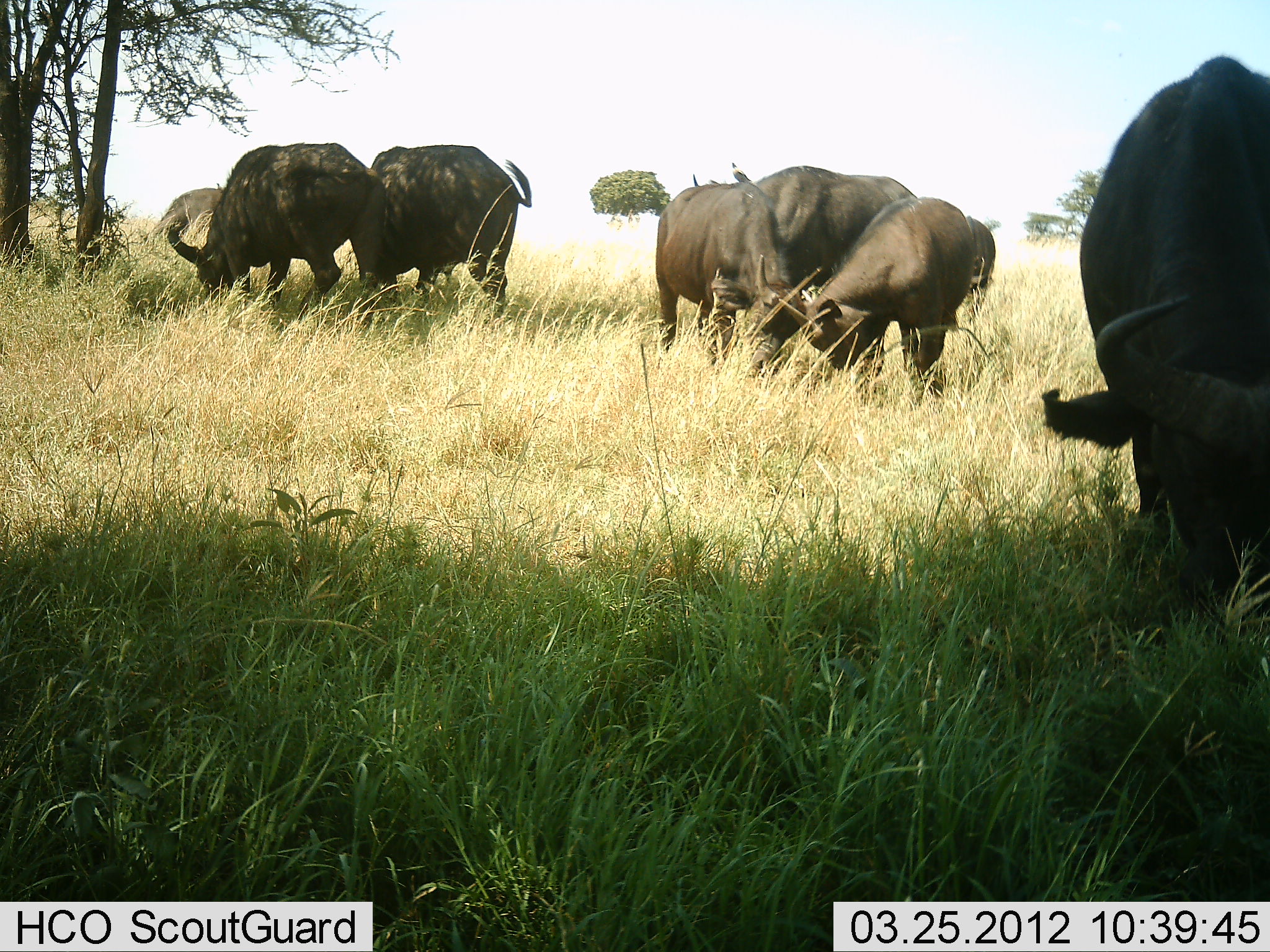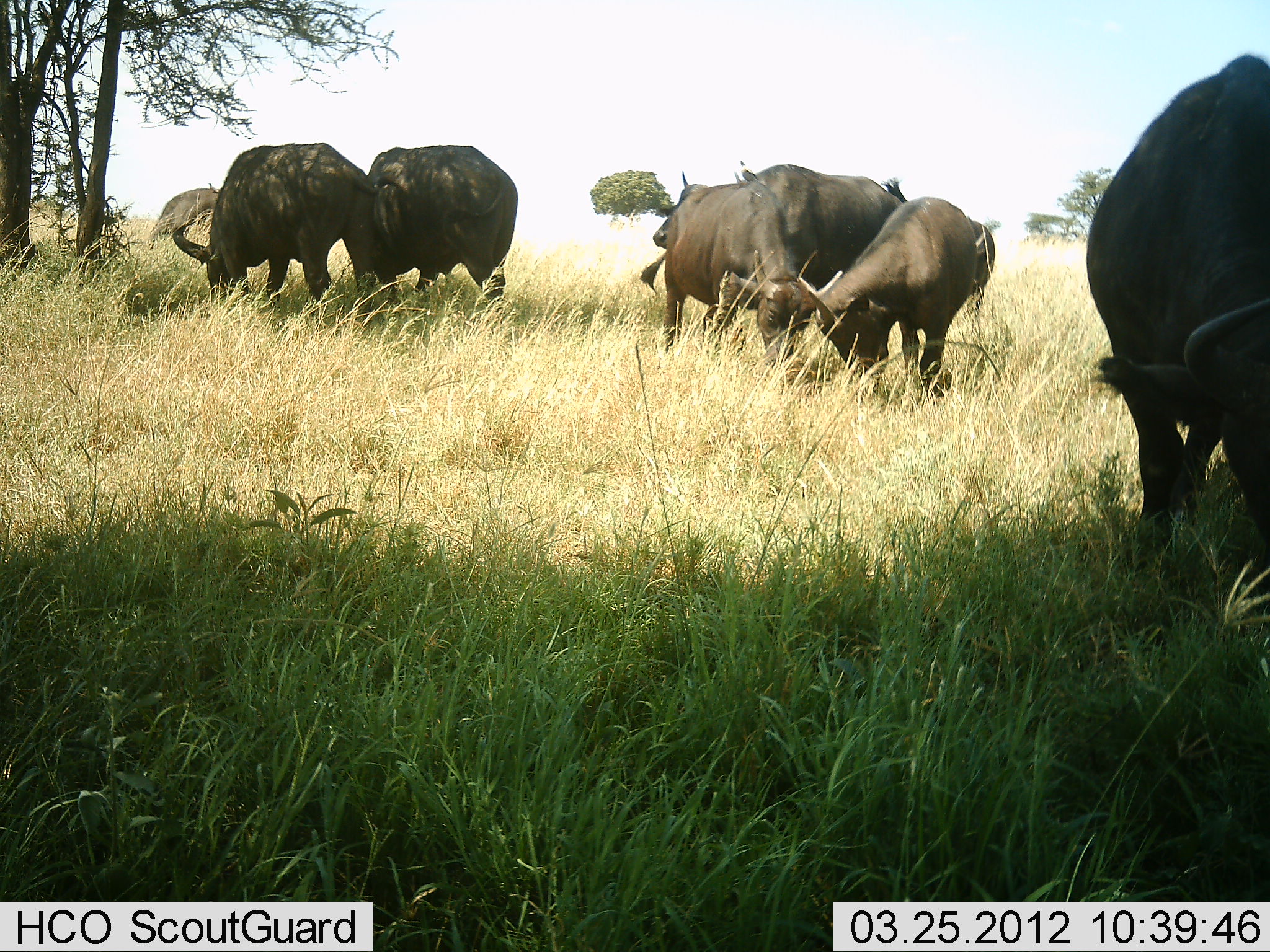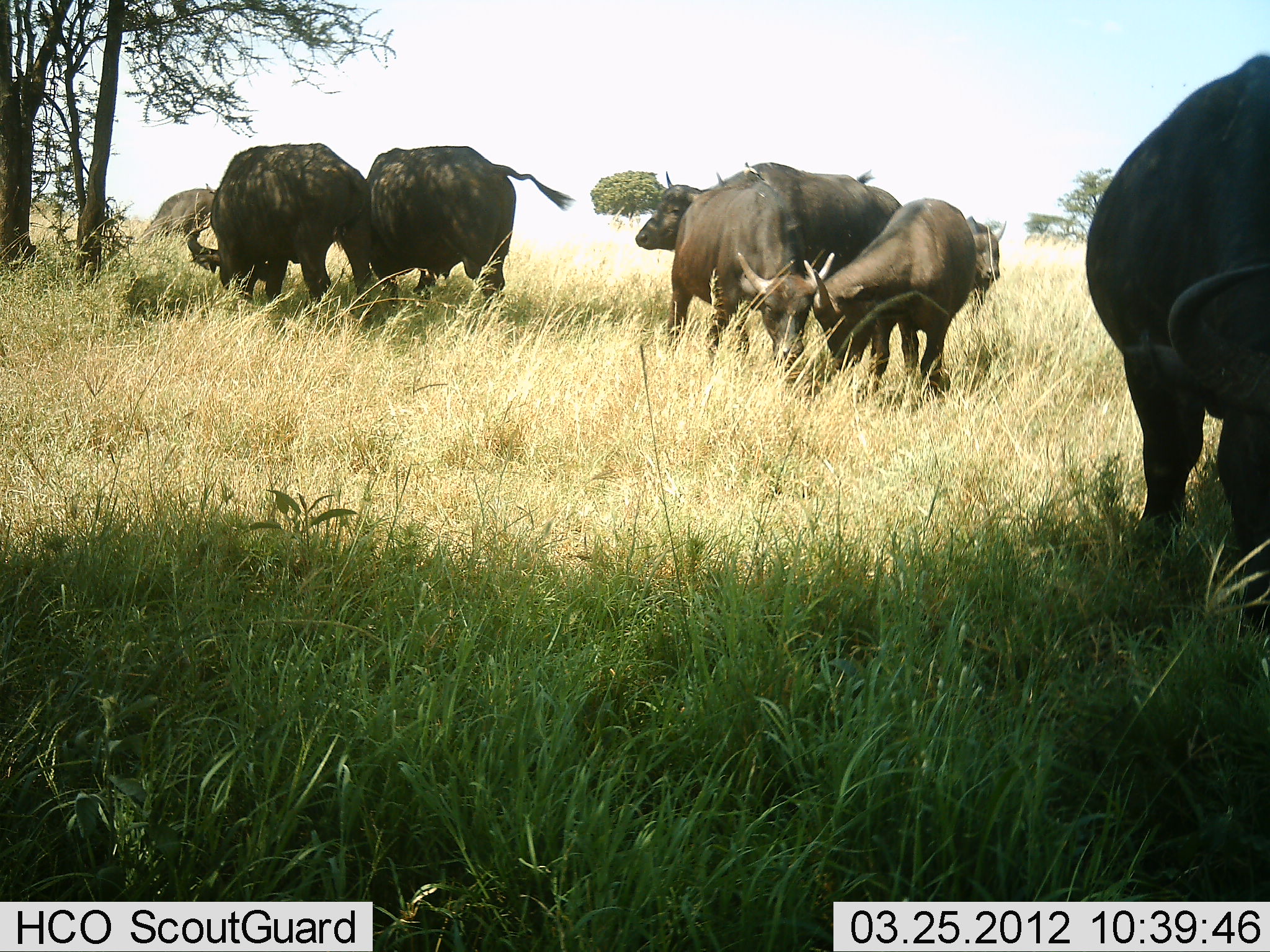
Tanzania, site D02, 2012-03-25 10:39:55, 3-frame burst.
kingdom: Animalia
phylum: Chordata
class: Mammalia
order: Artiodactyla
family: Bovidae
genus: Syncerus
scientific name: Syncerus caffer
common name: cape buffalo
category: buffalo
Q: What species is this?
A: Buffalo (cape buffalo) (Syncerus caffer).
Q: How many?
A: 7.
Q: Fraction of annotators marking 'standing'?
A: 33%.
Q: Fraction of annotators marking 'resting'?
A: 0%.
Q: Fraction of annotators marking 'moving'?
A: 17%.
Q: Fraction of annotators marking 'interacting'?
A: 0%.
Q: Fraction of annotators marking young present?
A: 17%.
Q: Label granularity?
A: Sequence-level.